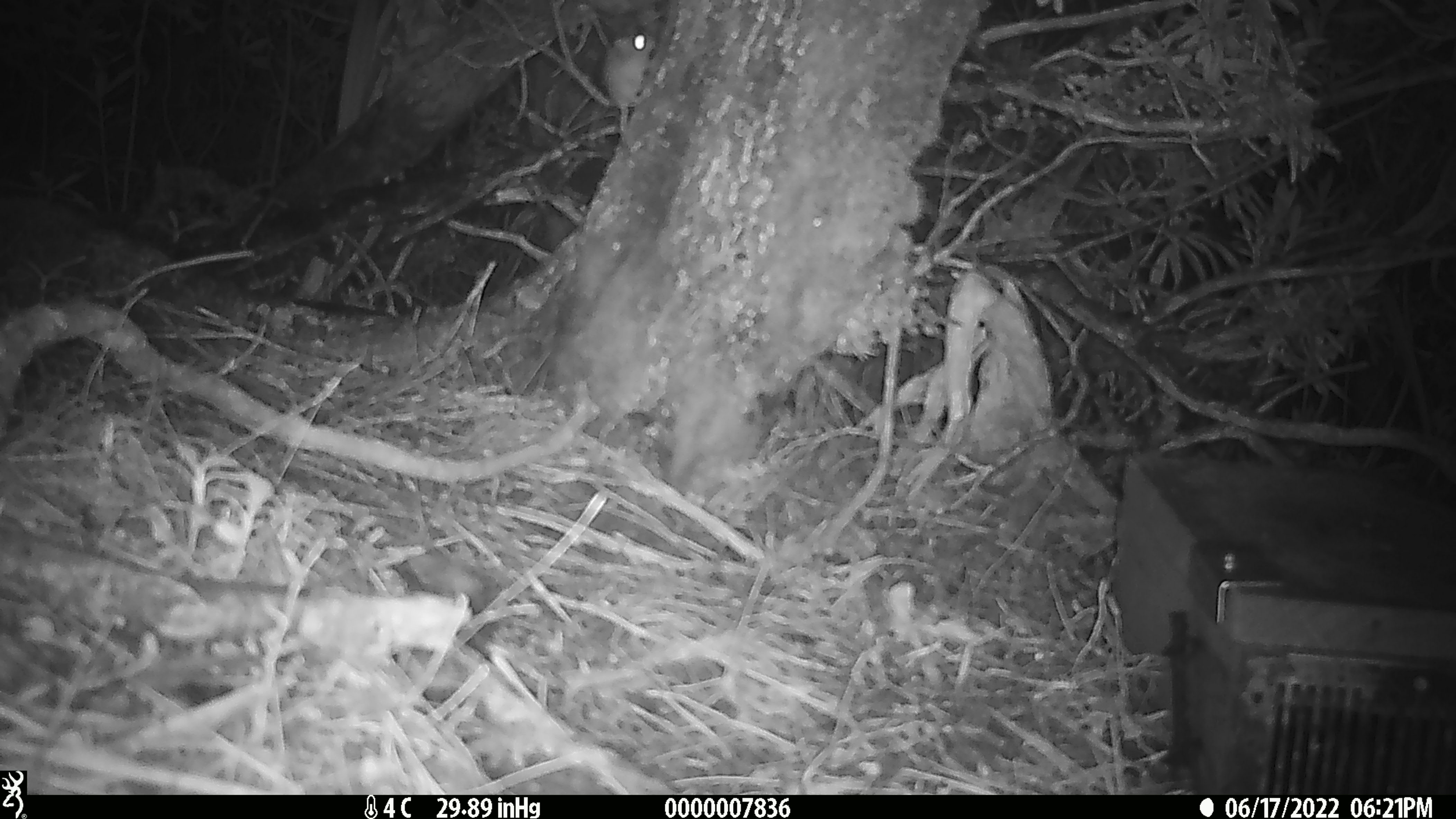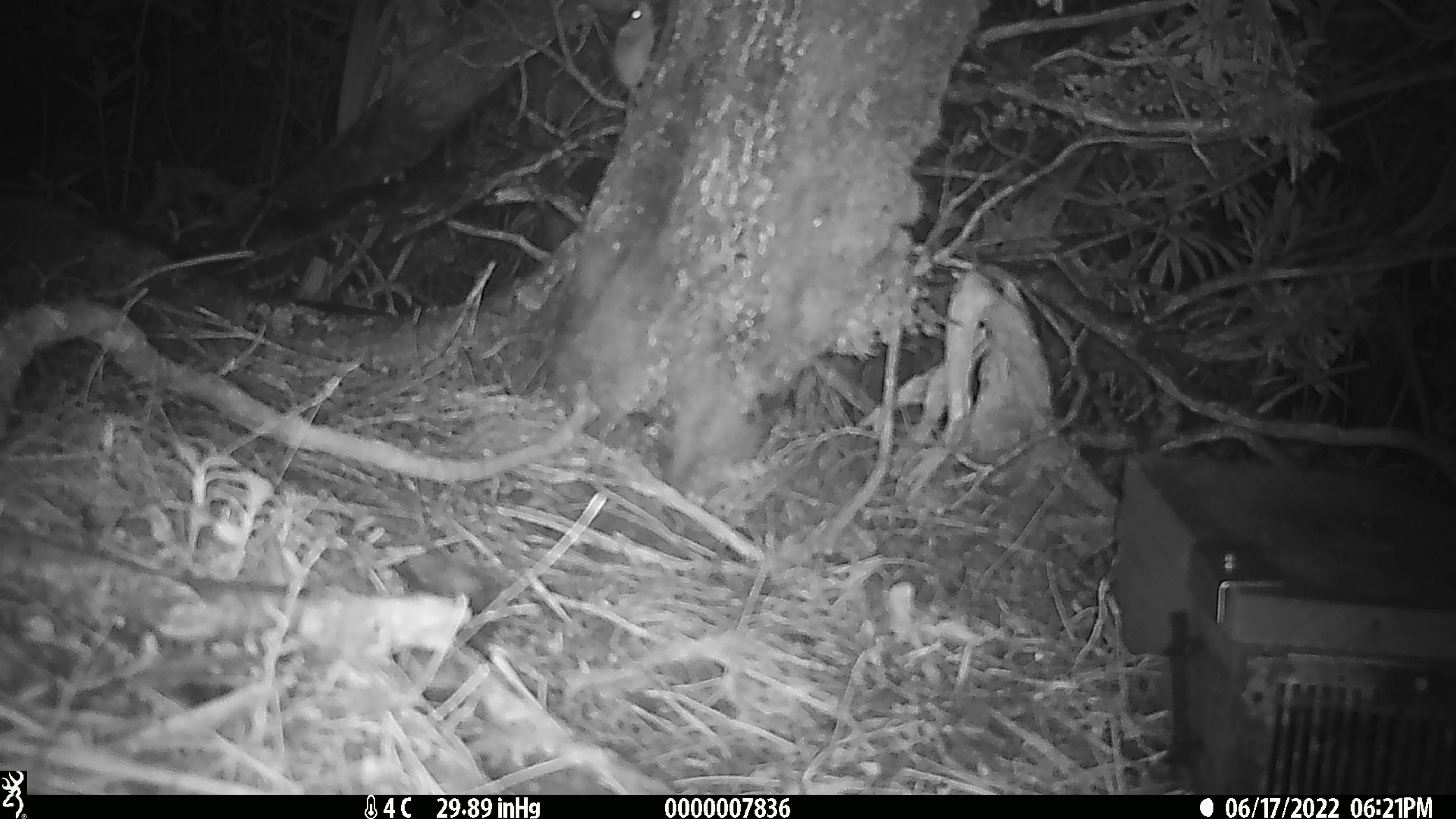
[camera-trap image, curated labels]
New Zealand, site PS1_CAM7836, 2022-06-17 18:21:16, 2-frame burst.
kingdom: Animalia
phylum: Chordata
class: Mammalia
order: Rodentia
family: Muridae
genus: Mus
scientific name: Mus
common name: mouse